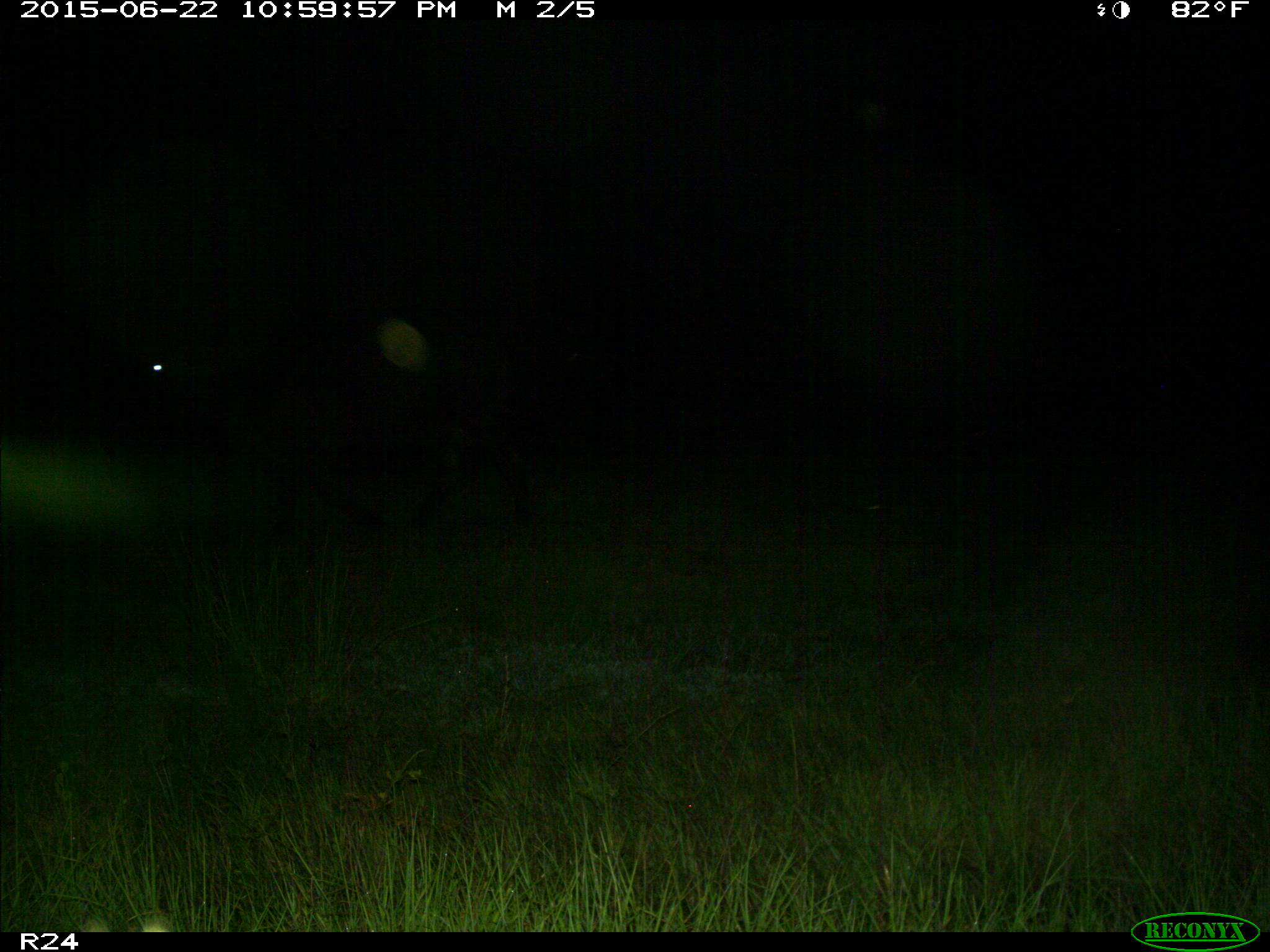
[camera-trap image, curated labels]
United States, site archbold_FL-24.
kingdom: Animalia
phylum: Chordata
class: Mammalia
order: Artiodactyla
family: Bovidae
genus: Bos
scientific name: Bos taurus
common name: domestic cow